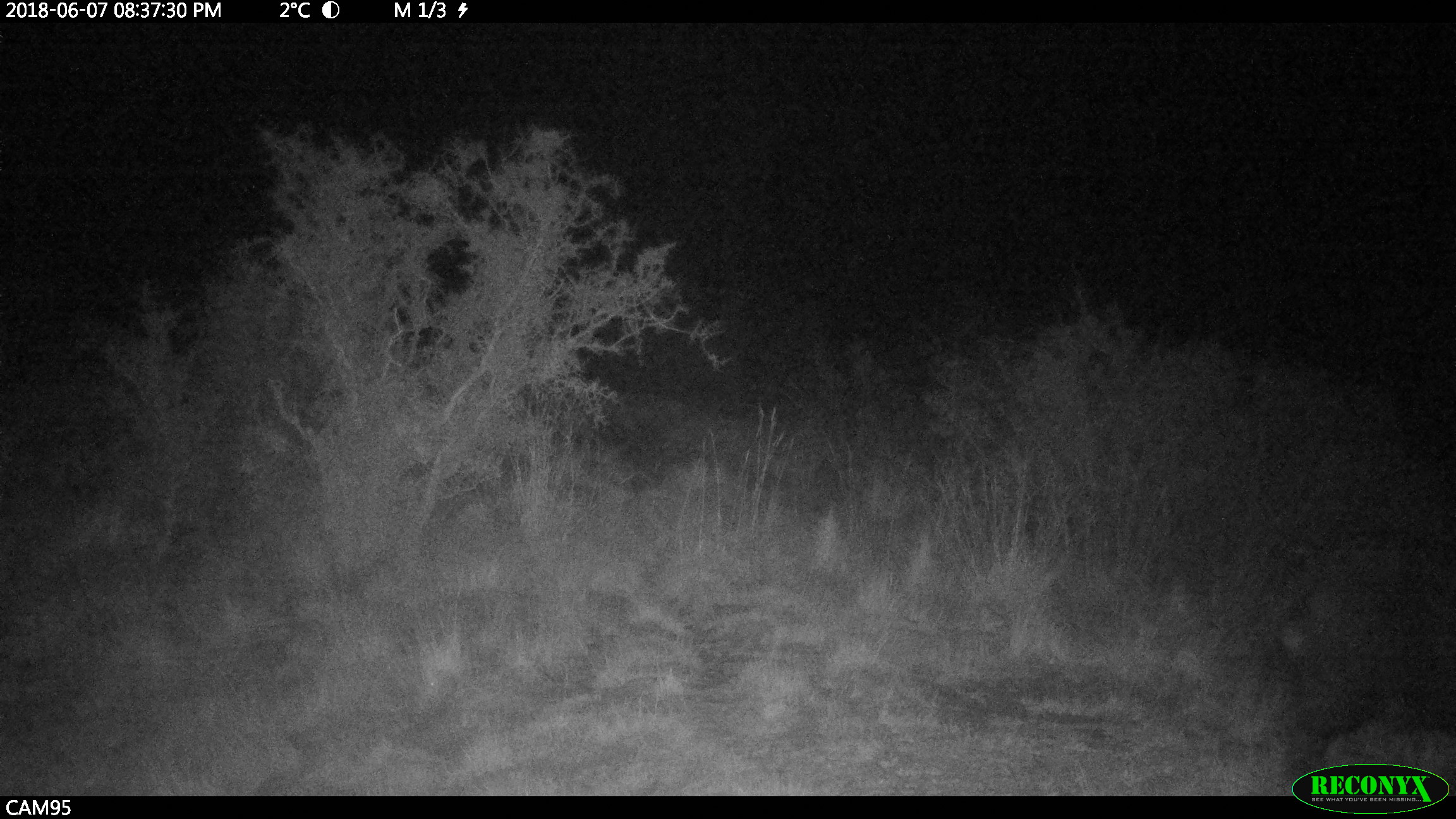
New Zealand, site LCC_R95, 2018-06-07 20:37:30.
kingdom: Animalia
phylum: Chordata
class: Mammalia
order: Artiodactyla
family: Suidae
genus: Sus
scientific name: Sus scrofa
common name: pig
Pig (Sus scrofa).